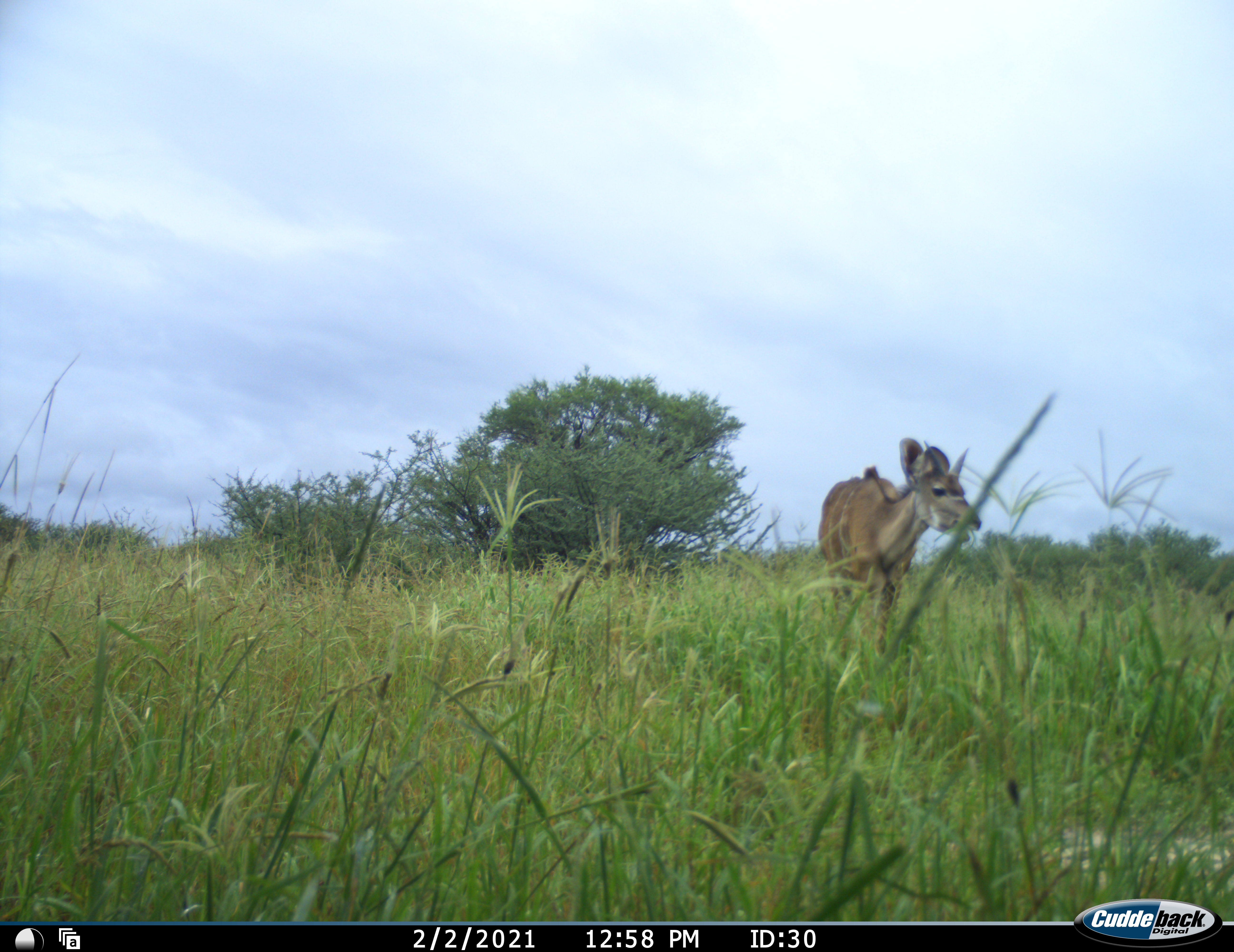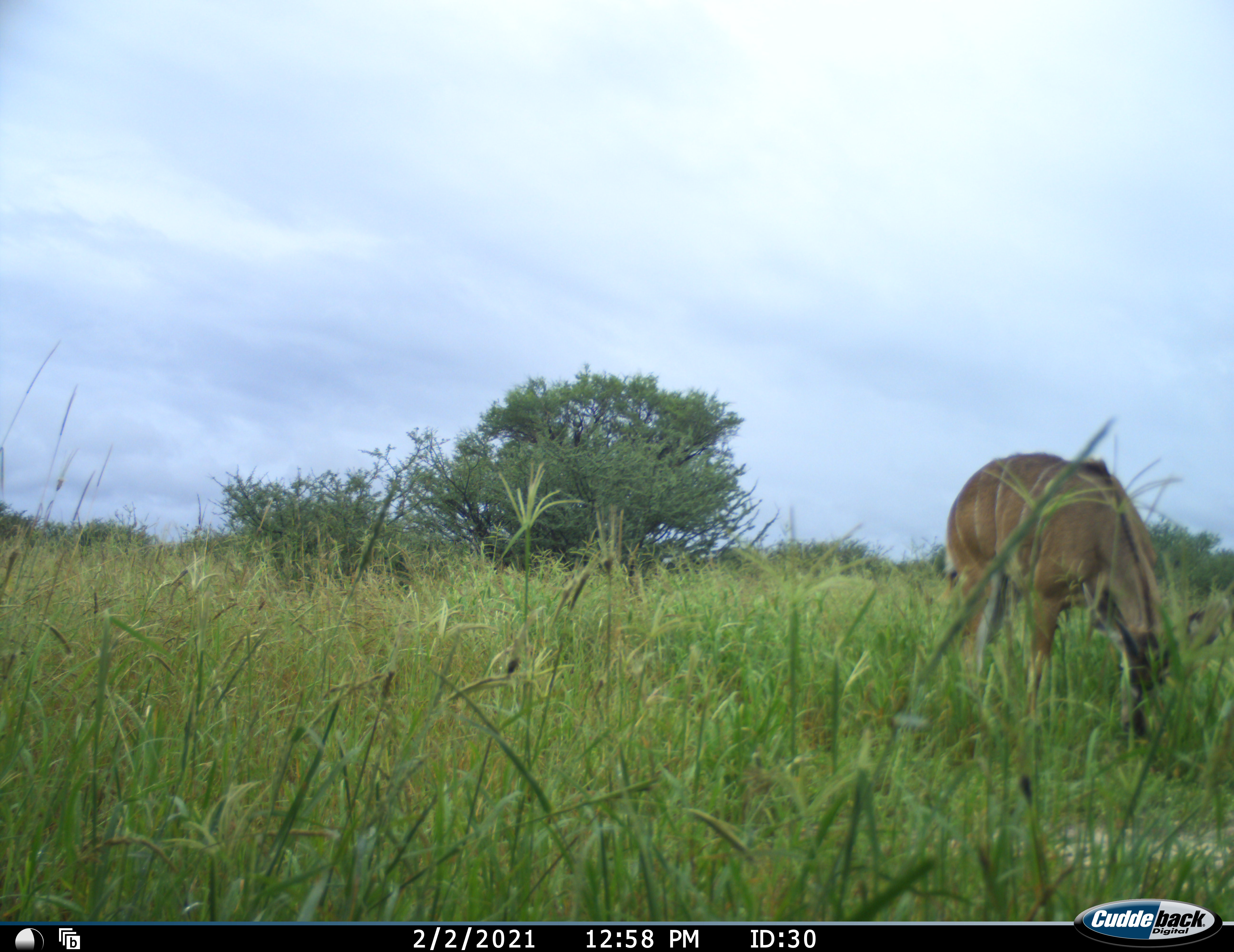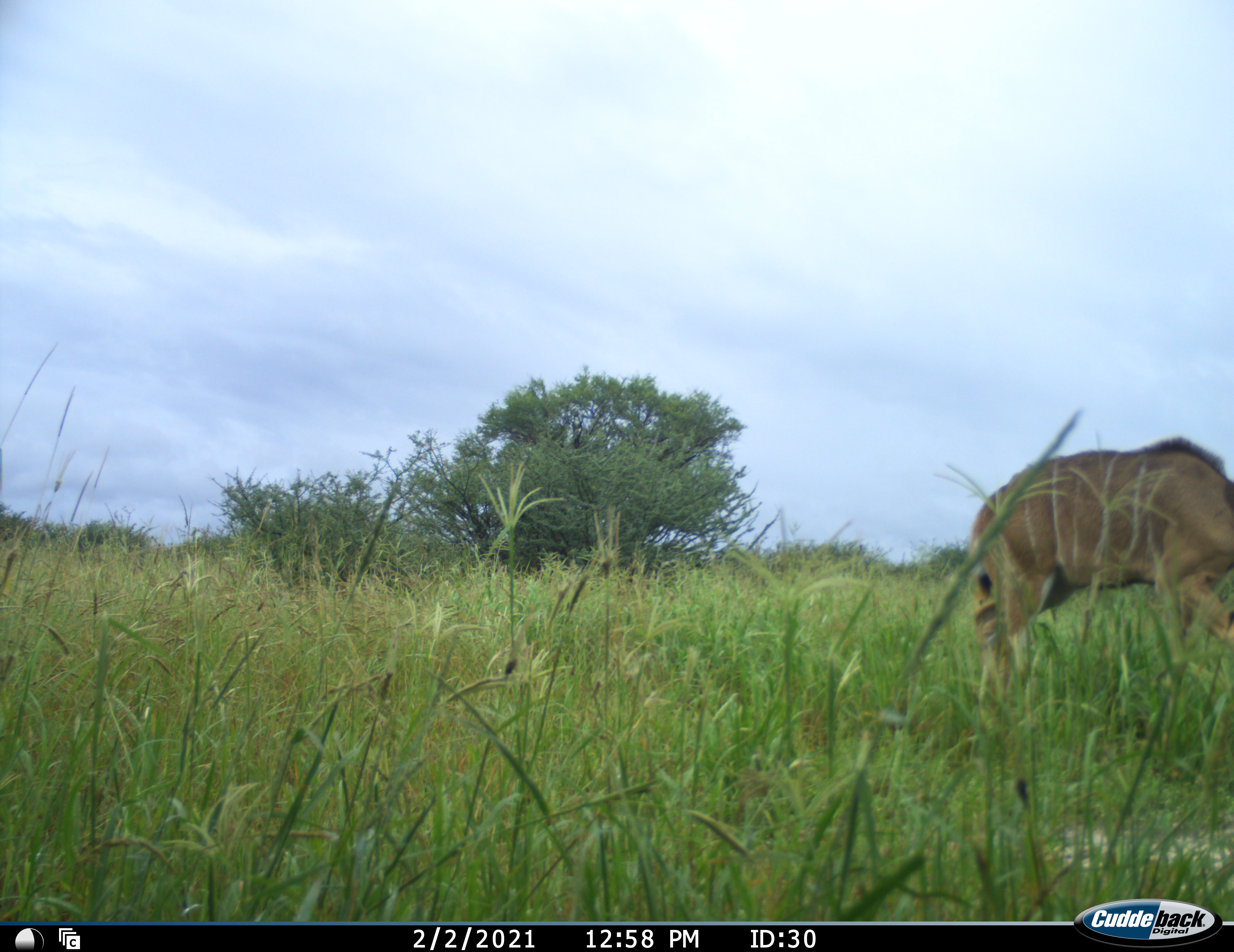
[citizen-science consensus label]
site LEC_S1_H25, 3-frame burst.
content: unidentified animal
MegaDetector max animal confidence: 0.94